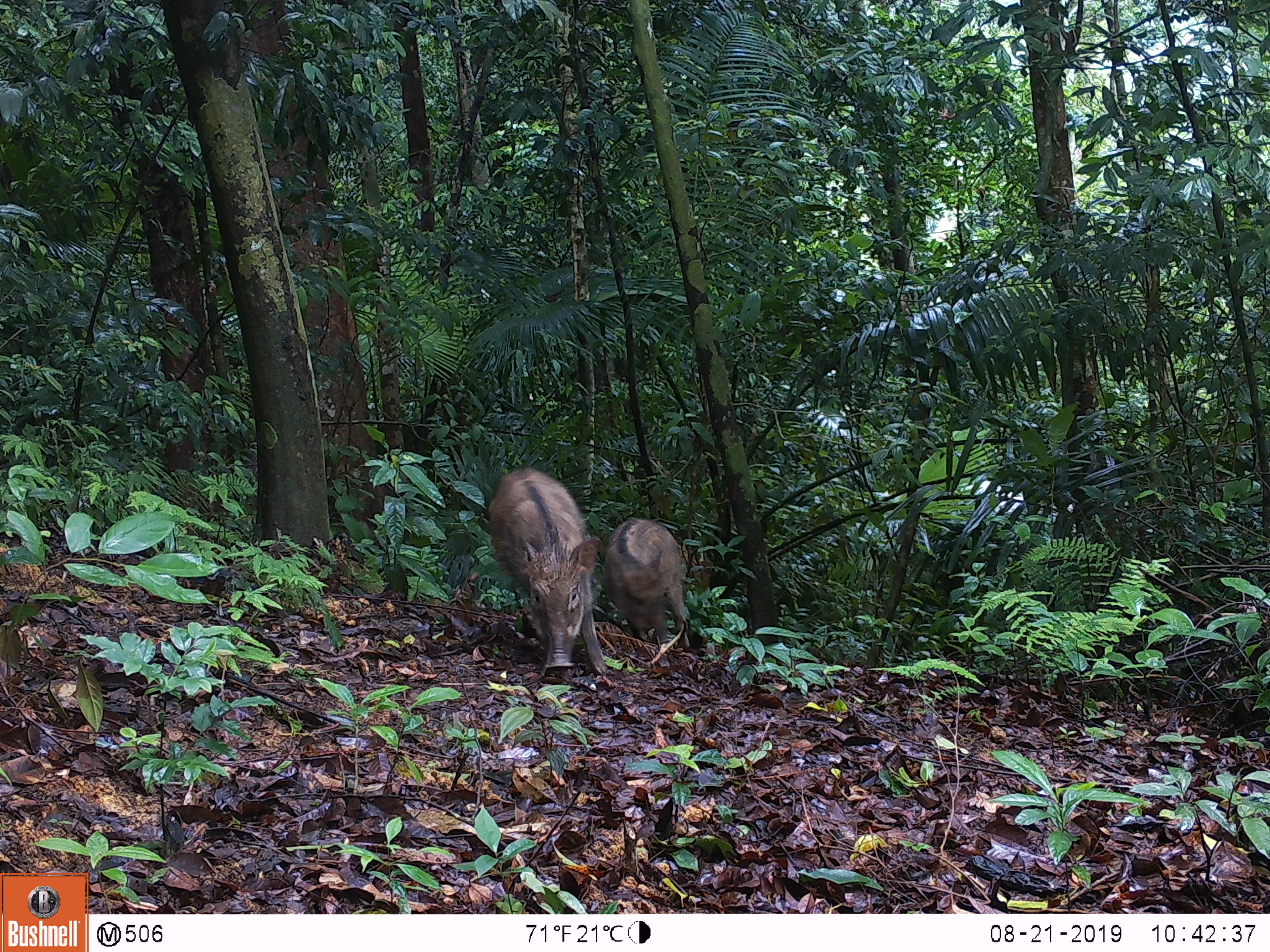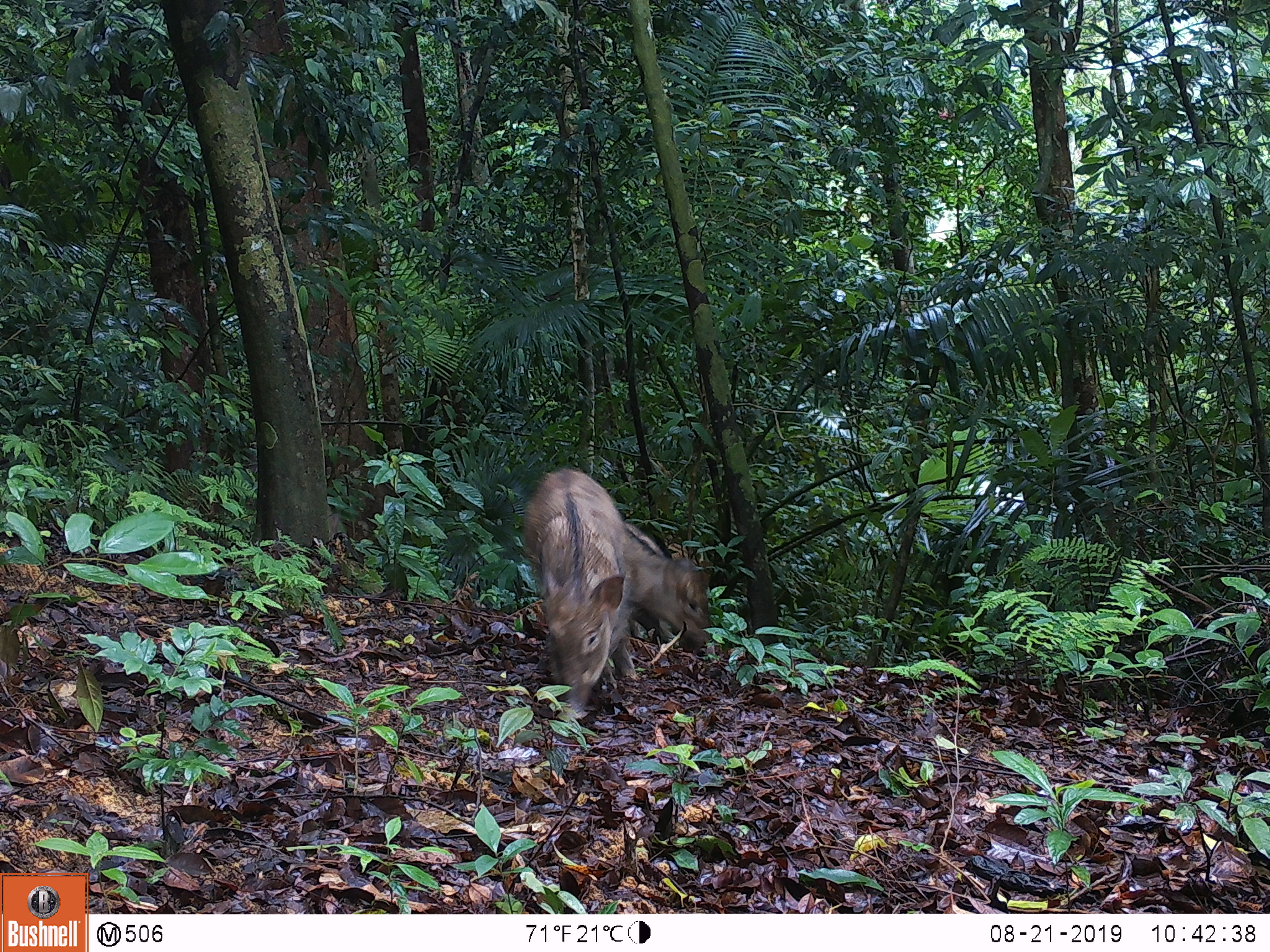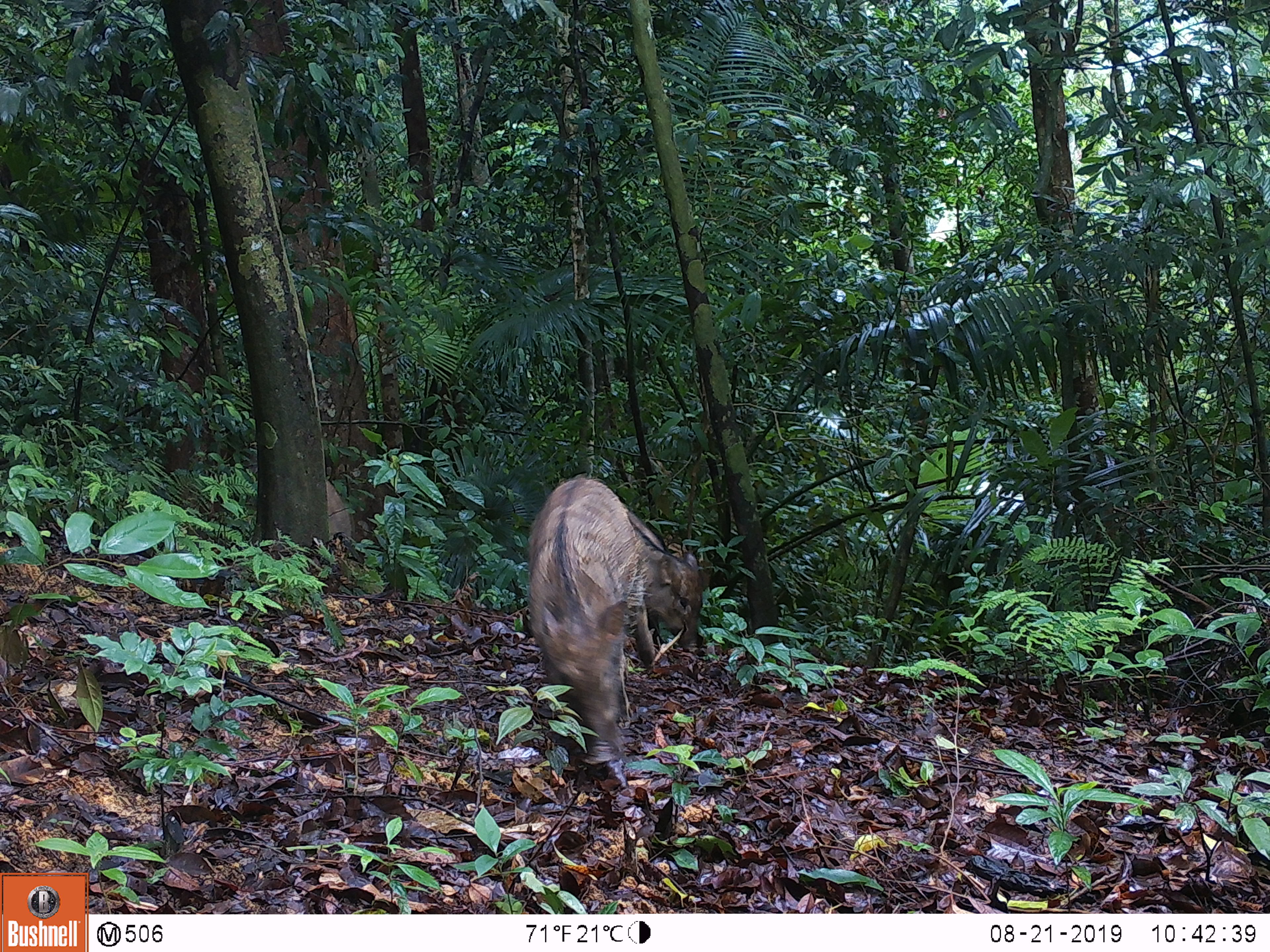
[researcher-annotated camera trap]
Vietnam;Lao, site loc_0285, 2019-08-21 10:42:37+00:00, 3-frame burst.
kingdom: Animalia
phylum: Chordata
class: Mammalia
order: Artiodactyla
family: Suidae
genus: Sus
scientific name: Sus scrofa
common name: eurasian wild pig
Eurasian wild pig (Sus scrofa). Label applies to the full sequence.